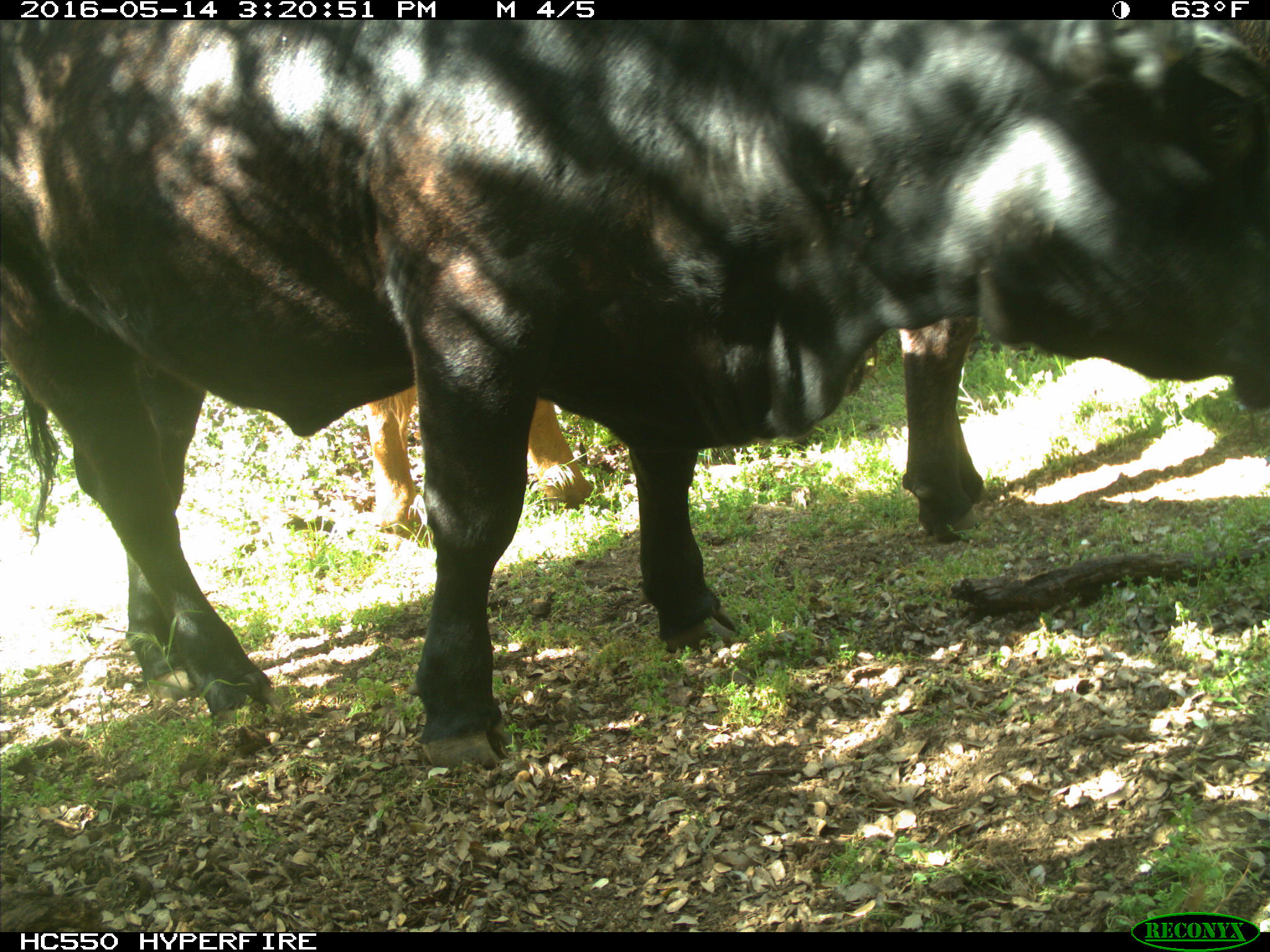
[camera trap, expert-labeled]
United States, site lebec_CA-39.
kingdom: Animalia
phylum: Chordata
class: Mammalia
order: Artiodactyla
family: Bovidae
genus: Bos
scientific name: Bos taurus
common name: domestic cow